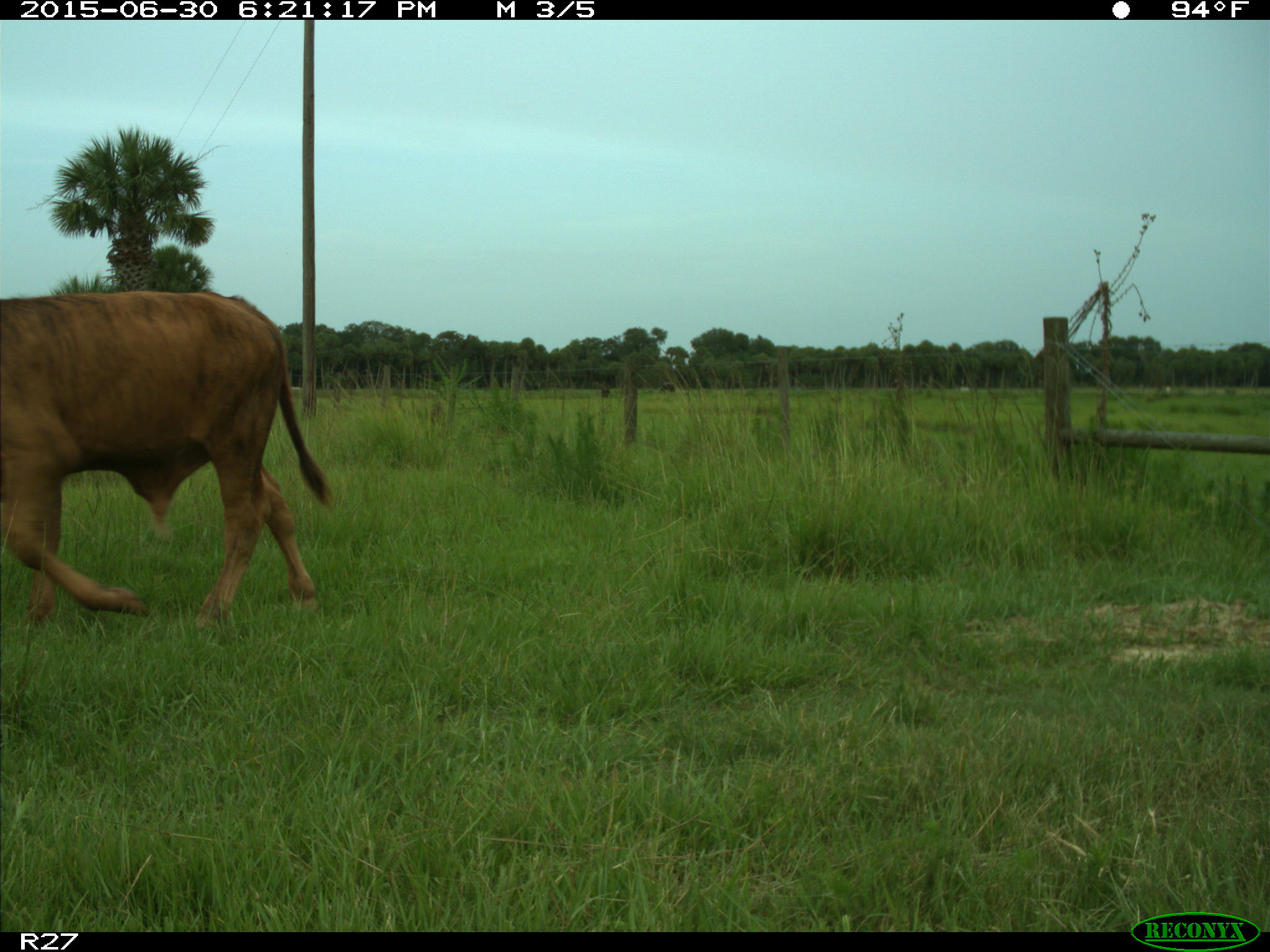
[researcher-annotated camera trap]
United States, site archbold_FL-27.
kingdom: Animalia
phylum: Chordata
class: Mammalia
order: Artiodactyla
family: Bovidae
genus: Bos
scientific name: Bos taurus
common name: domestic cow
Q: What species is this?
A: Bos taurus (domestic cow).